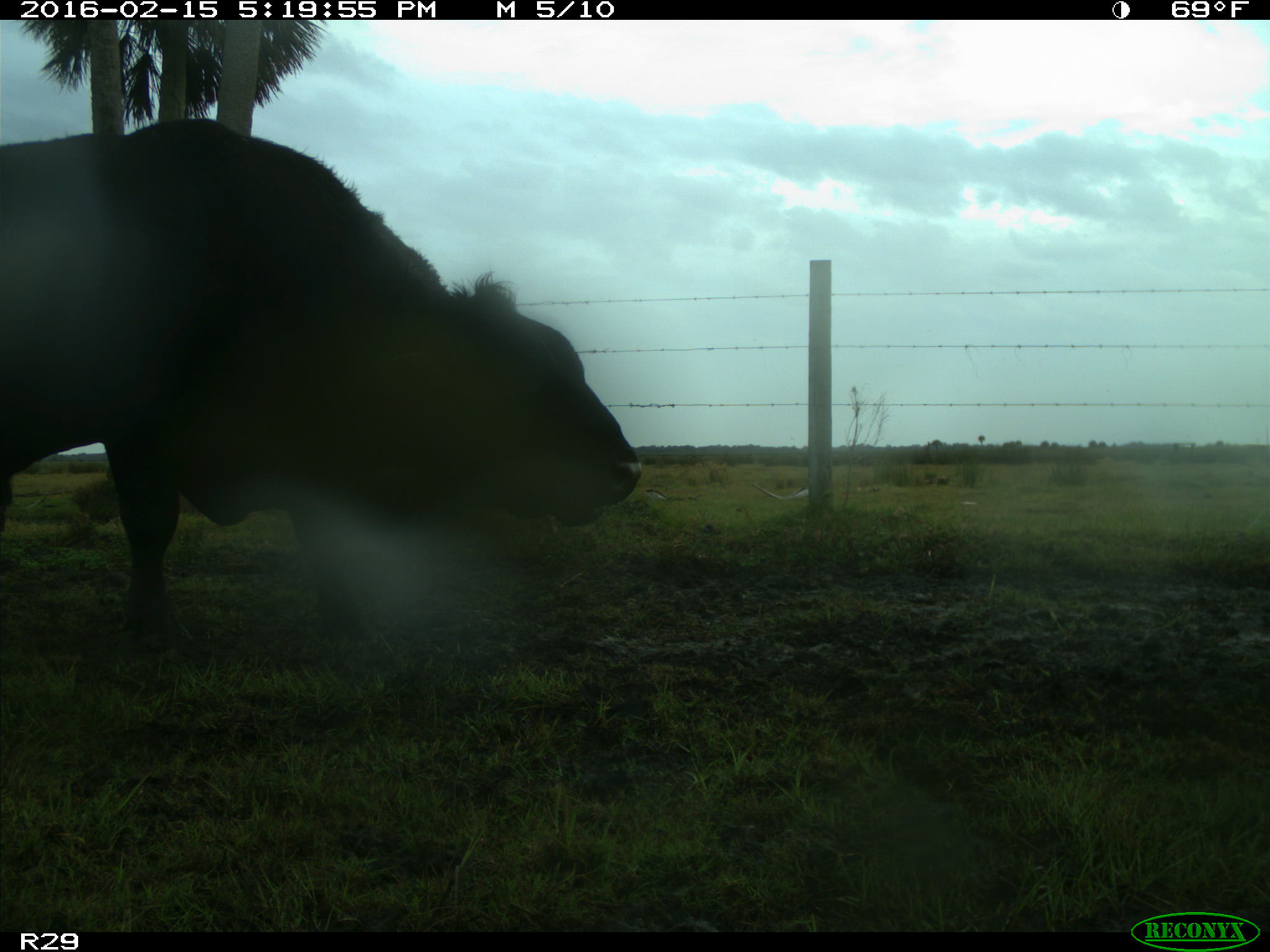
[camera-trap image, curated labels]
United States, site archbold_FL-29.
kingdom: Animalia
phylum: Chordata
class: Mammalia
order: Artiodactyla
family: Bovidae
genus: Bos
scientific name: Bos taurus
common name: domestic cow